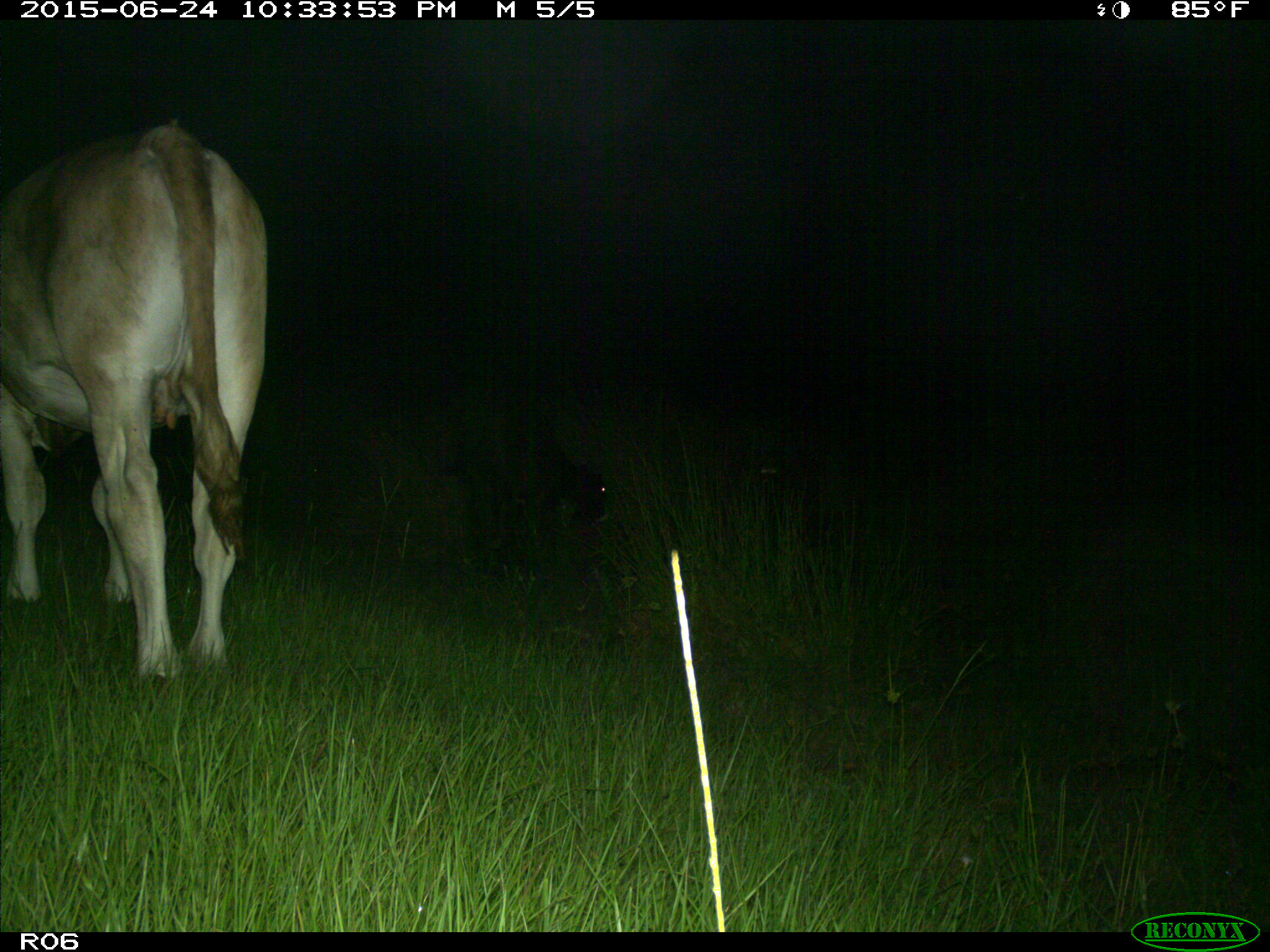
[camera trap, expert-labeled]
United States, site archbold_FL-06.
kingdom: Animalia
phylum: Chordata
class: Mammalia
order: Artiodactyla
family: Bovidae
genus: Bos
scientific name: Bos taurus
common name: domestic cow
Bos taurus (domestic cow).